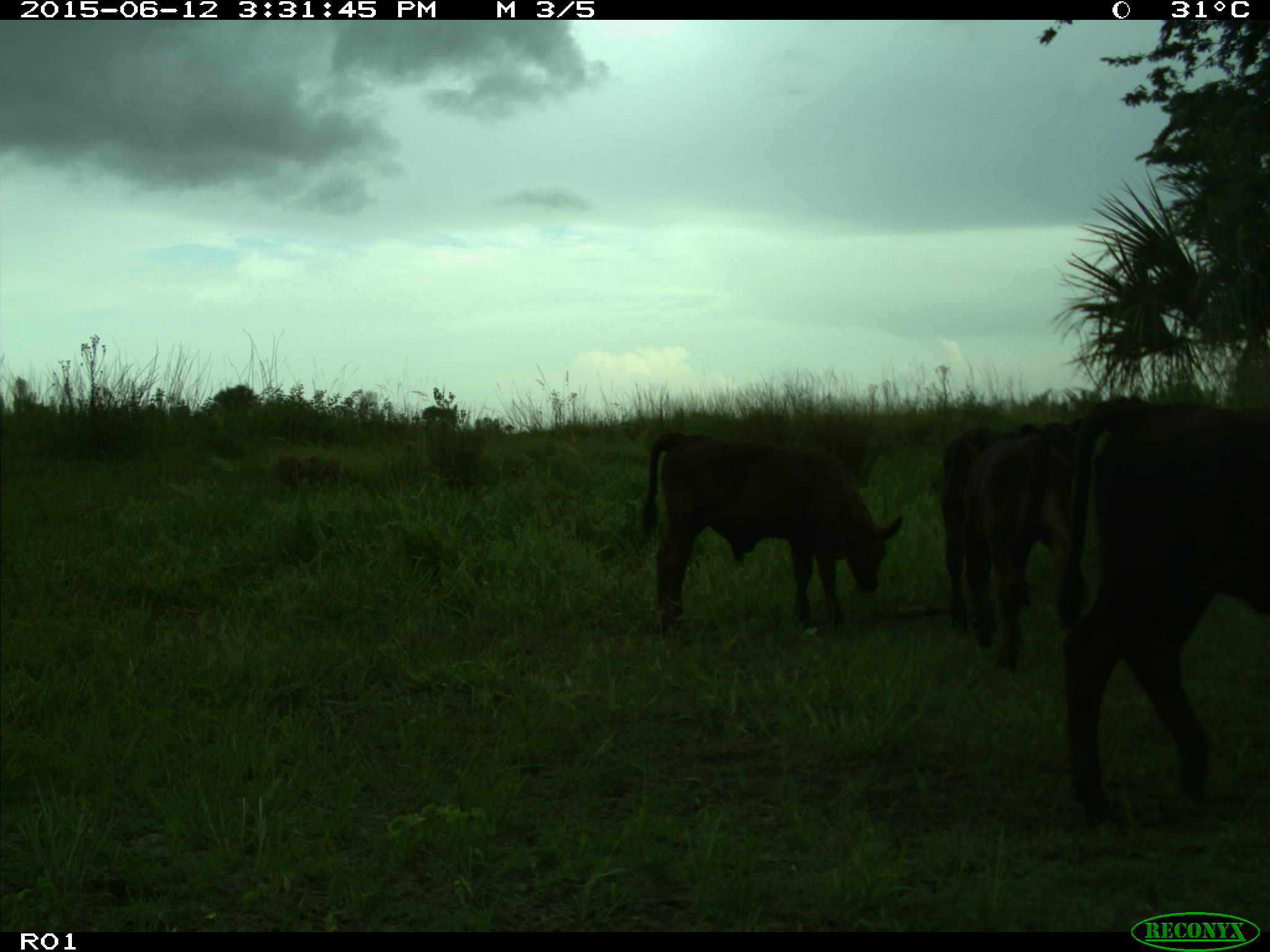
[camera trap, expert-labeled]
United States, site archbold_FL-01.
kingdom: Animalia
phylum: Chordata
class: Mammalia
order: Artiodactyla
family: Bovidae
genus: Bos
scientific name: Bos taurus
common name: domestic cow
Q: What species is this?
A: Bos taurus (domestic cow).